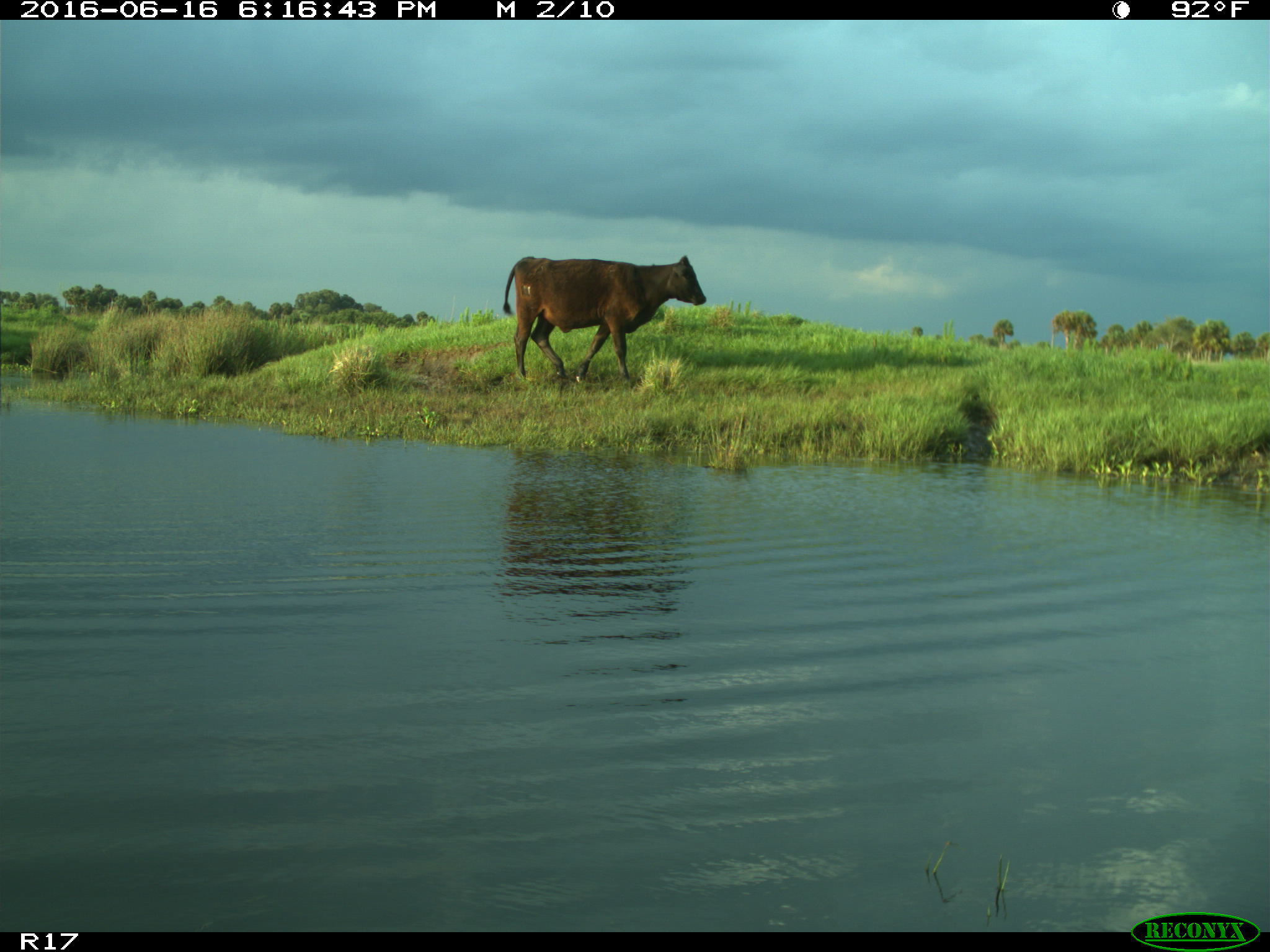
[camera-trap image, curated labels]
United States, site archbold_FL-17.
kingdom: Animalia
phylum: Chordata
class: Mammalia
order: Artiodactyla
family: Bovidae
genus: Bos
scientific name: Bos taurus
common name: domestic cow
Bos taurus (domestic cow).